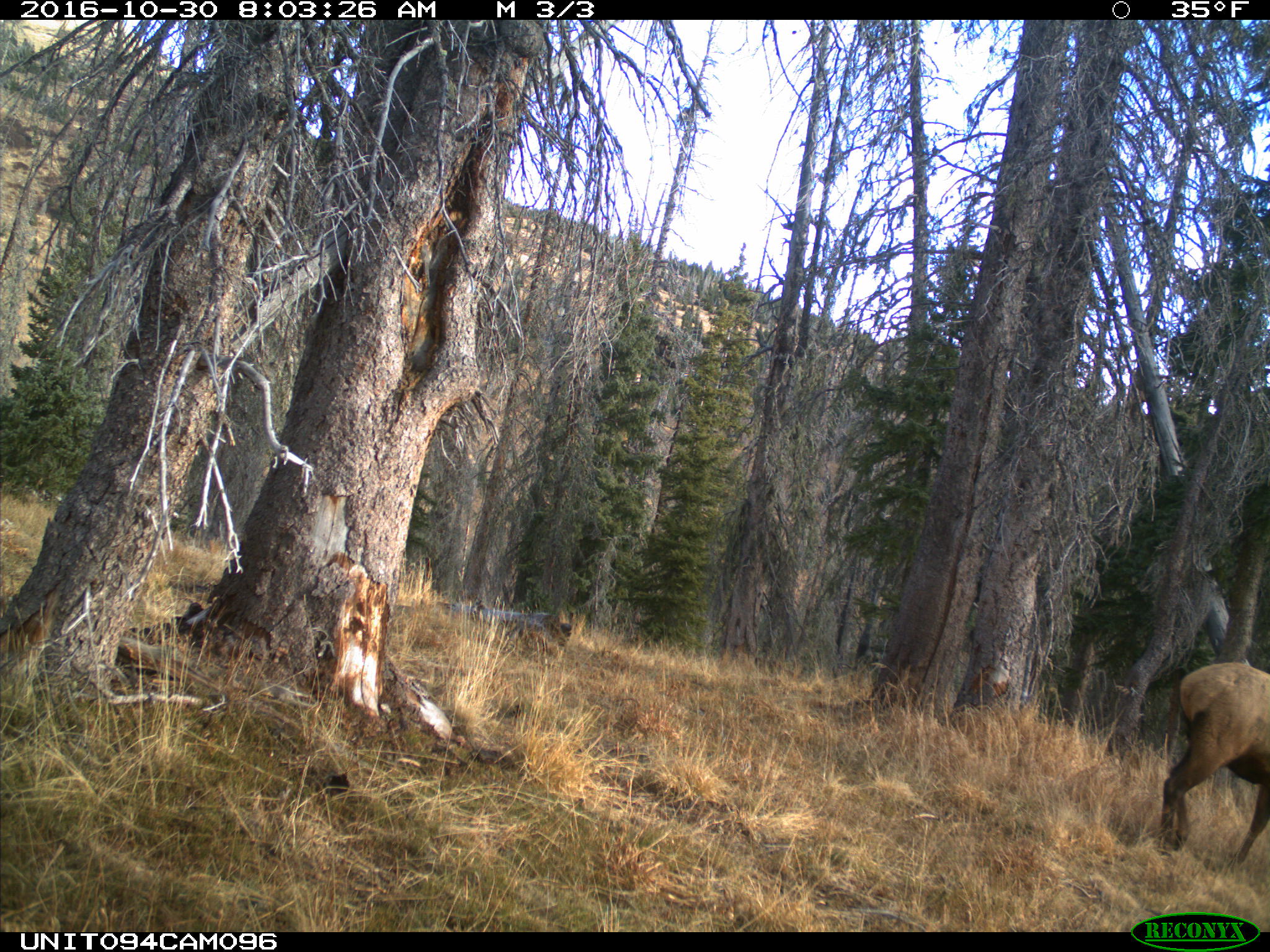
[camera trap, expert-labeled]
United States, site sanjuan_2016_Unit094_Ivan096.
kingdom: Animalia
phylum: Chordata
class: Mammalia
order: Artiodactyla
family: Cervidae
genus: Cervus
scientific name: Cervus elaphus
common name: red deer